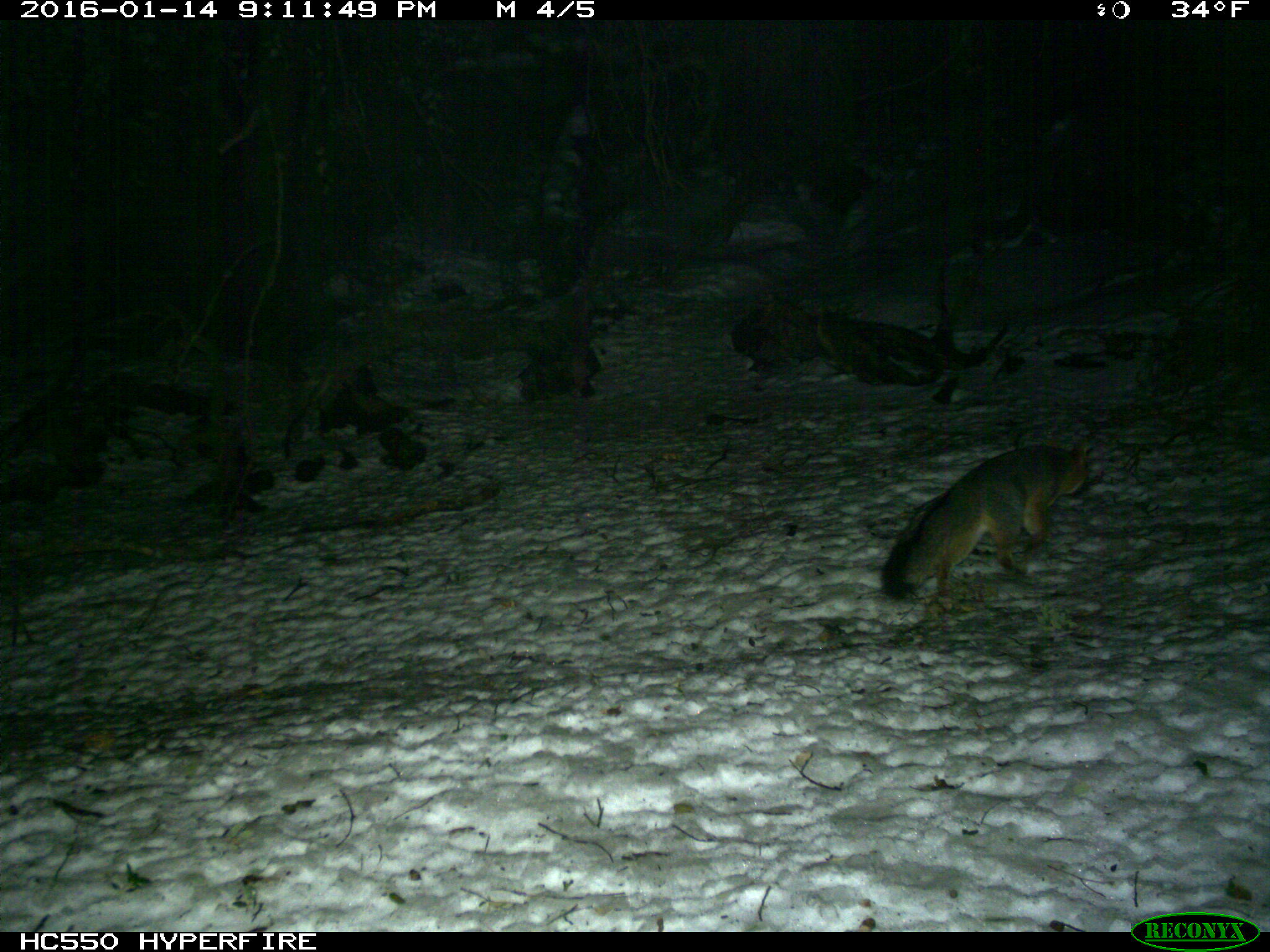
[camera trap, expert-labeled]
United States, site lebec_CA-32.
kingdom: Animalia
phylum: Chordata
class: Mammalia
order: Carnivora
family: Canidae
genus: Urocyon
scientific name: Urocyon cinereoargenteus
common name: gray fox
Urocyon cinereoargenteus (gray fox).